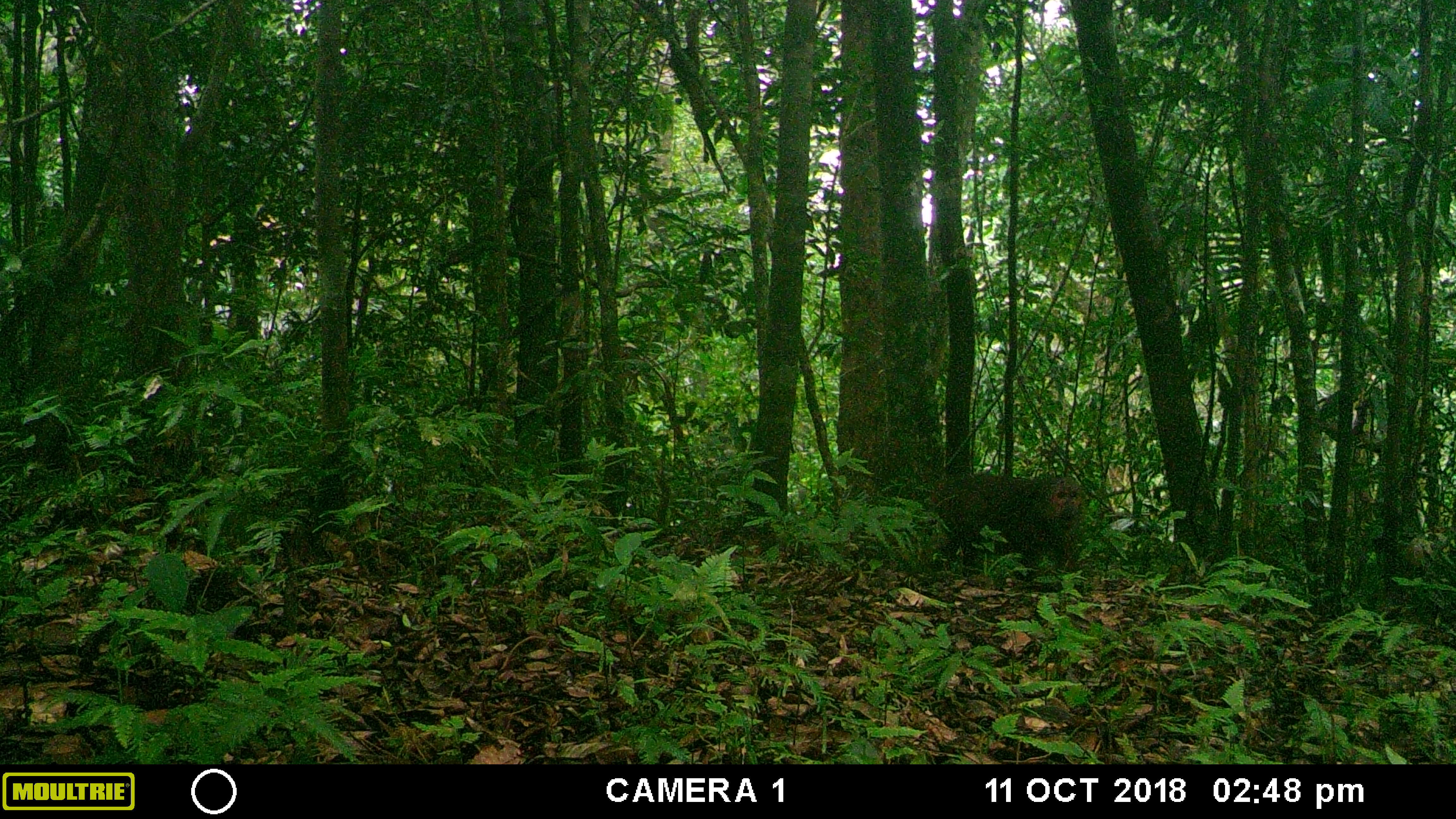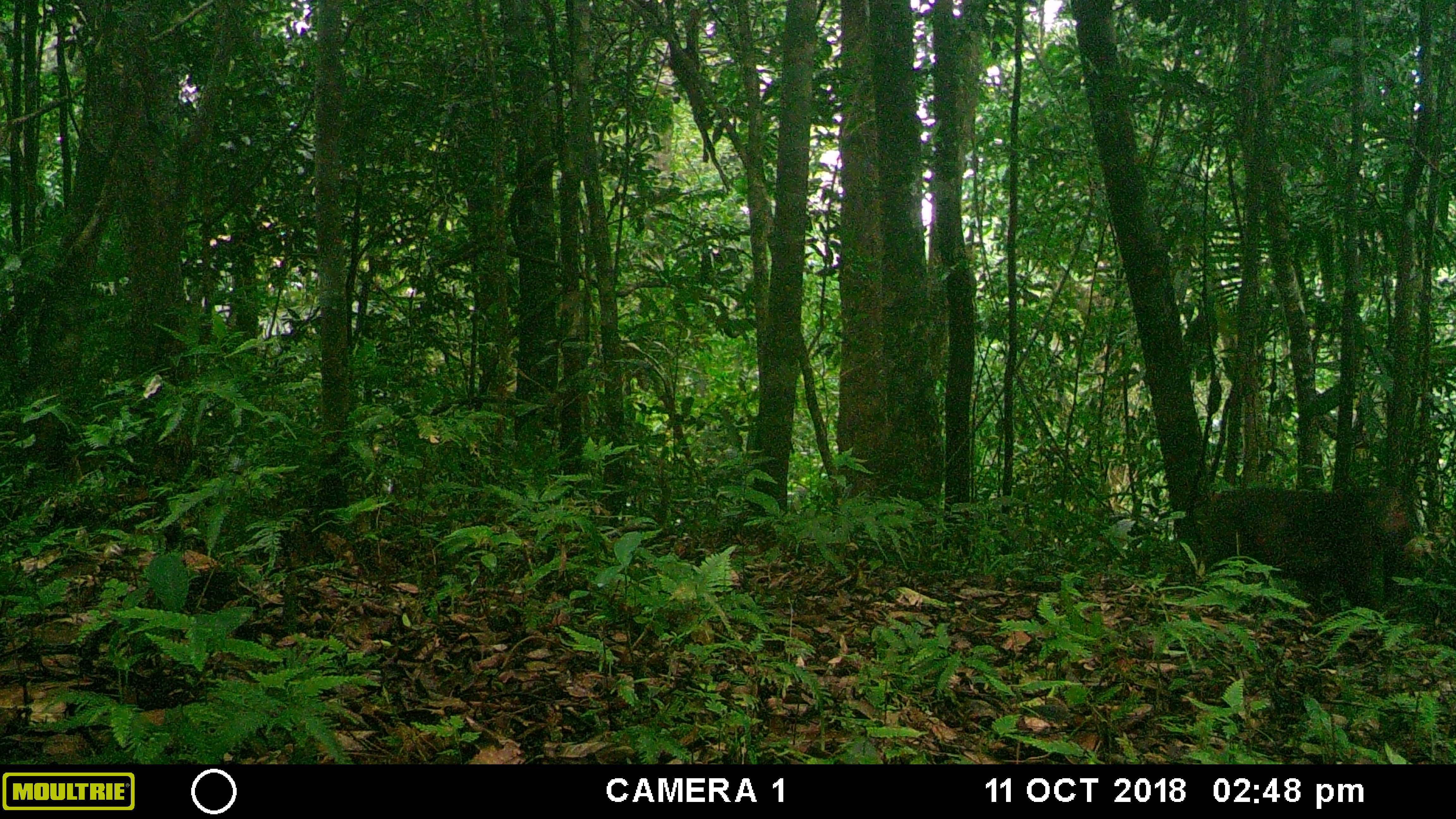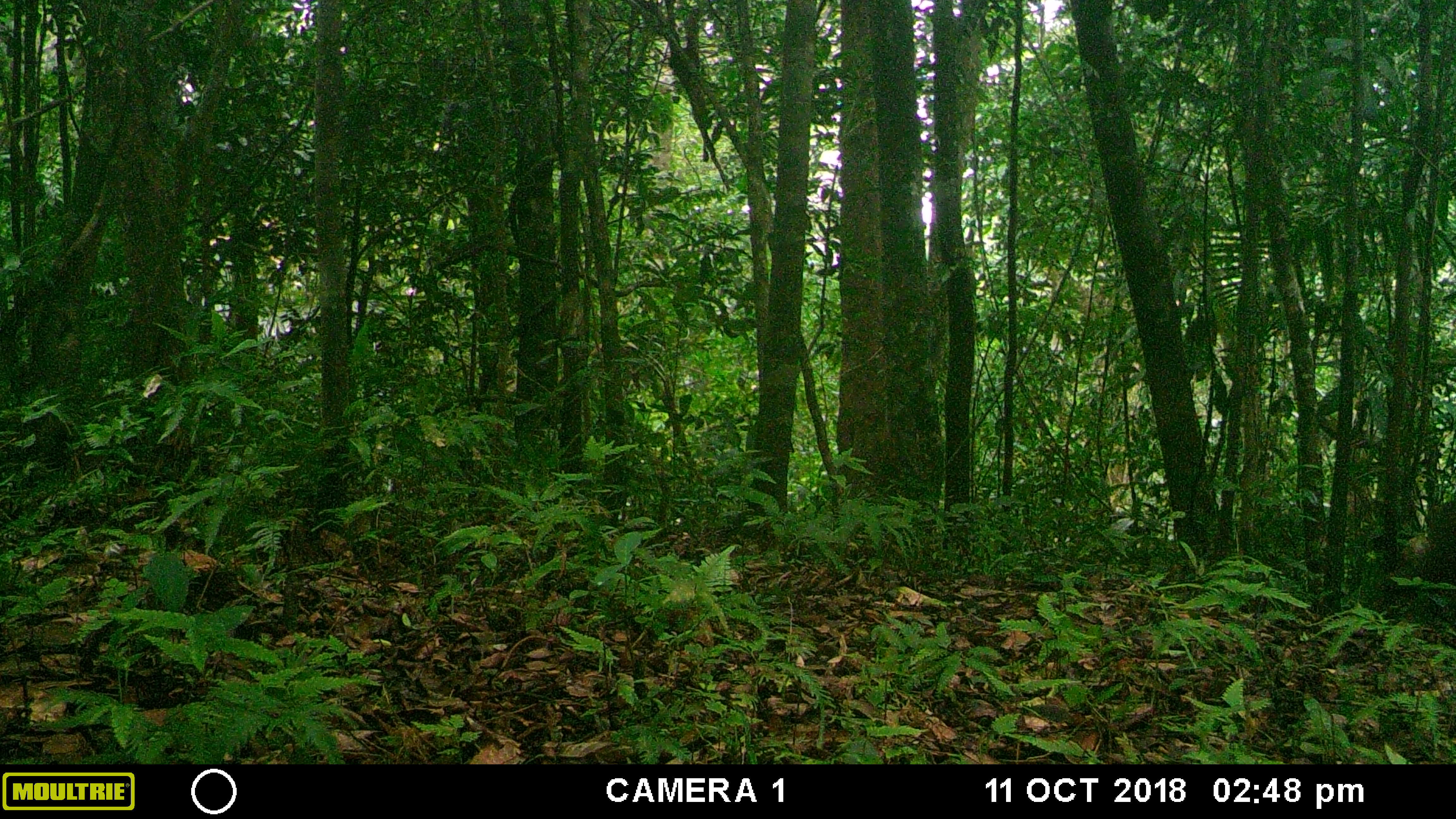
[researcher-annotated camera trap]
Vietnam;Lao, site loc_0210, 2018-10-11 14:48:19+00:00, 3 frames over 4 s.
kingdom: Animalia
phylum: Chordata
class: Mammalia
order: Primates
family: Cercopithecidae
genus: Macaca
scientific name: Macaca arctoides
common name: stump-tailed macaque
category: stump tailed macaque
Stump tailed macaque (stump-tailed macaque) (Macaca arctoides). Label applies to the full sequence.